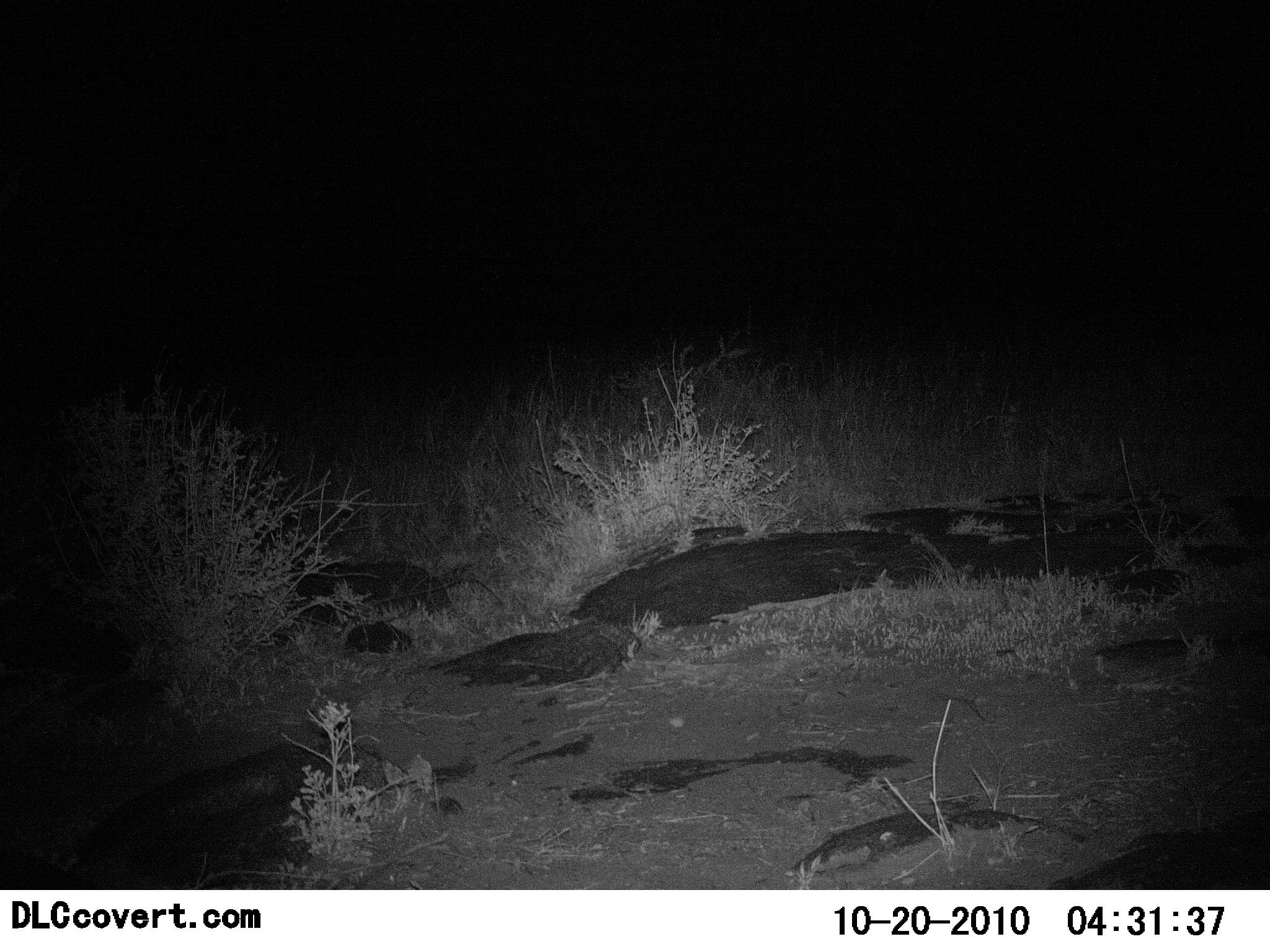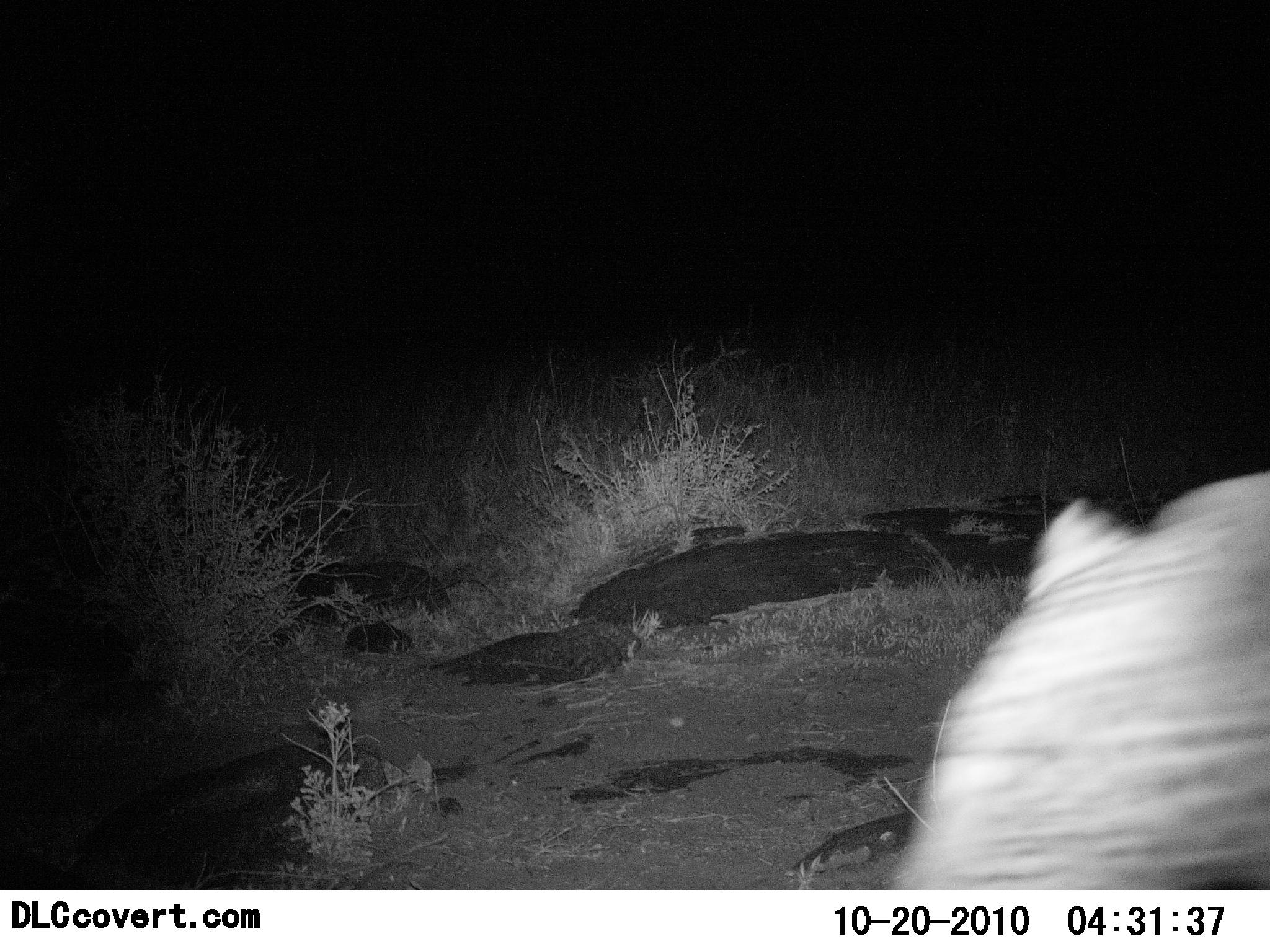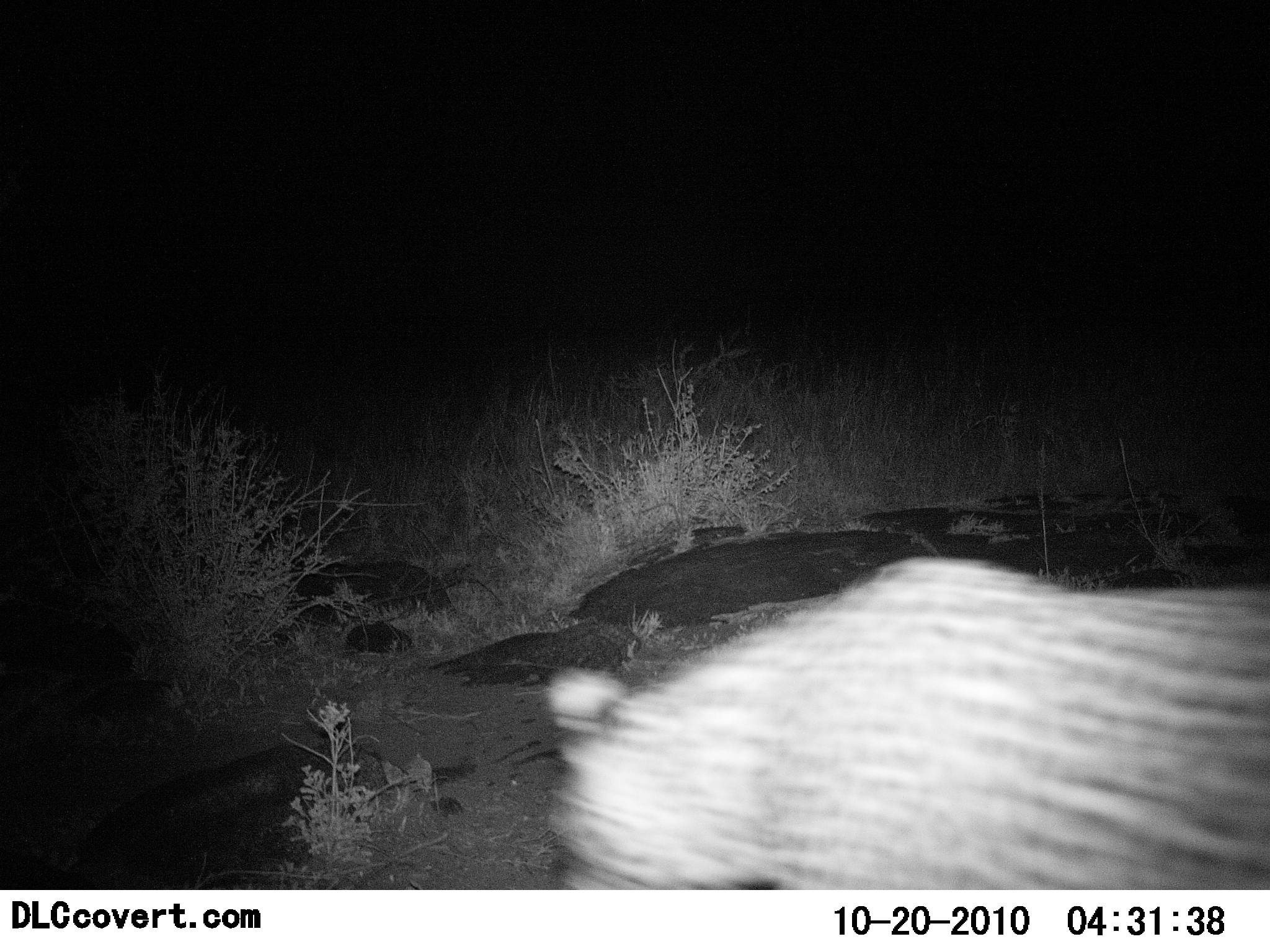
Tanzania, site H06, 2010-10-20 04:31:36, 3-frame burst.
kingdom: Animalia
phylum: Chordata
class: Mammalia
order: Carnivora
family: Felidae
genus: Panthera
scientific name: Panthera pardus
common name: leopard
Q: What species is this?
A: Leopard (Panthera pardus).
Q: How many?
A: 1.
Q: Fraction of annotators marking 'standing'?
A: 0%.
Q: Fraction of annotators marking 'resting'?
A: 0%.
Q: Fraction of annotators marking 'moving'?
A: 100%.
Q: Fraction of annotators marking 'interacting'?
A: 0%.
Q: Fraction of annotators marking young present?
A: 0%.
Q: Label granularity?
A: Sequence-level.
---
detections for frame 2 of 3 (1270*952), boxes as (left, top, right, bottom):
animal: (889, 469, 1270, 889)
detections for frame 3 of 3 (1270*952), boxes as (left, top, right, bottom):
animal: (542, 551, 1270, 889)